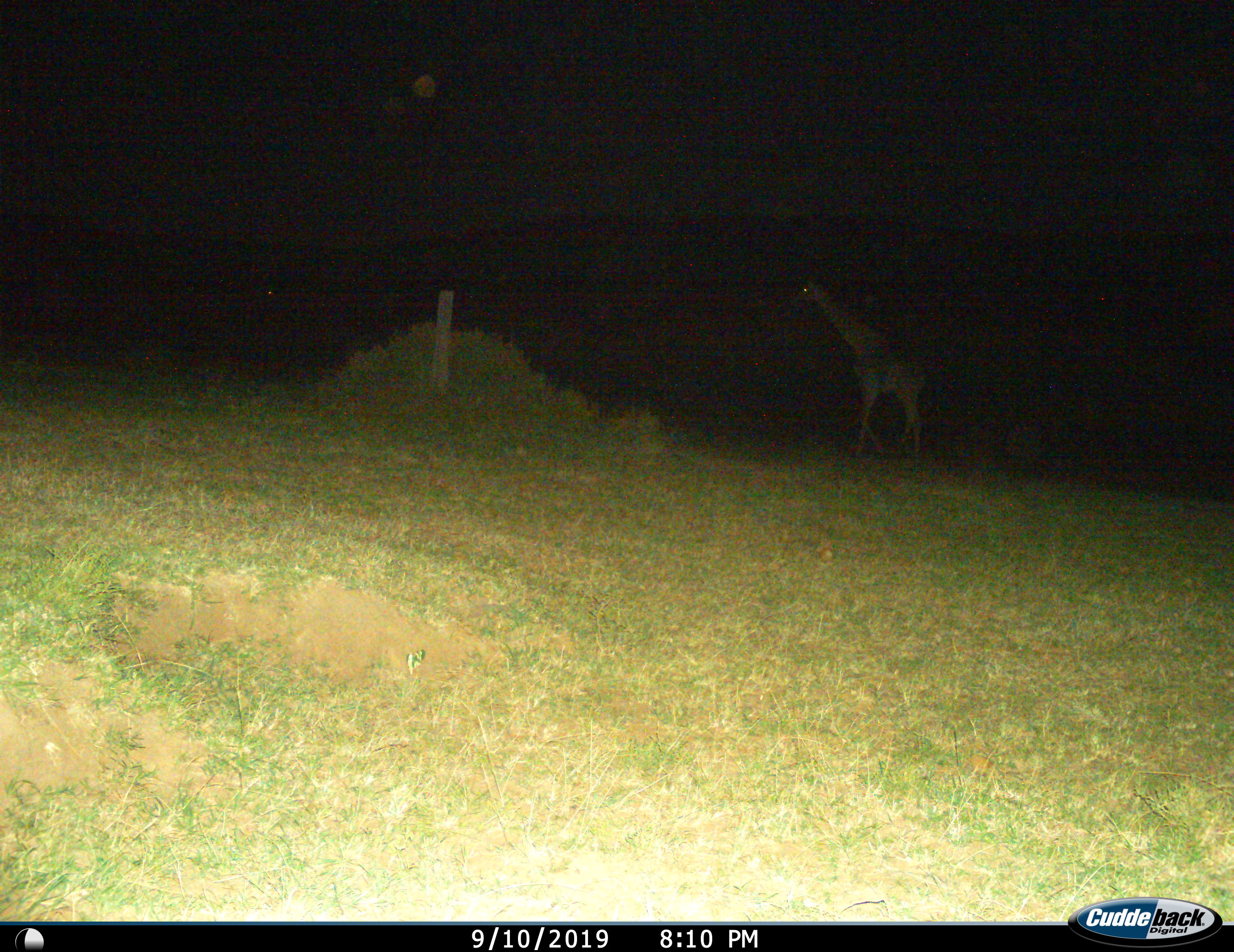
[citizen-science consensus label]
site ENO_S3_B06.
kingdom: Animalia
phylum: Chordata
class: Mammalia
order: Artiodactyla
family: Giraffidae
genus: Giraffa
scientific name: Giraffa camelopardalis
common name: giraffe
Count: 1.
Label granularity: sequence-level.